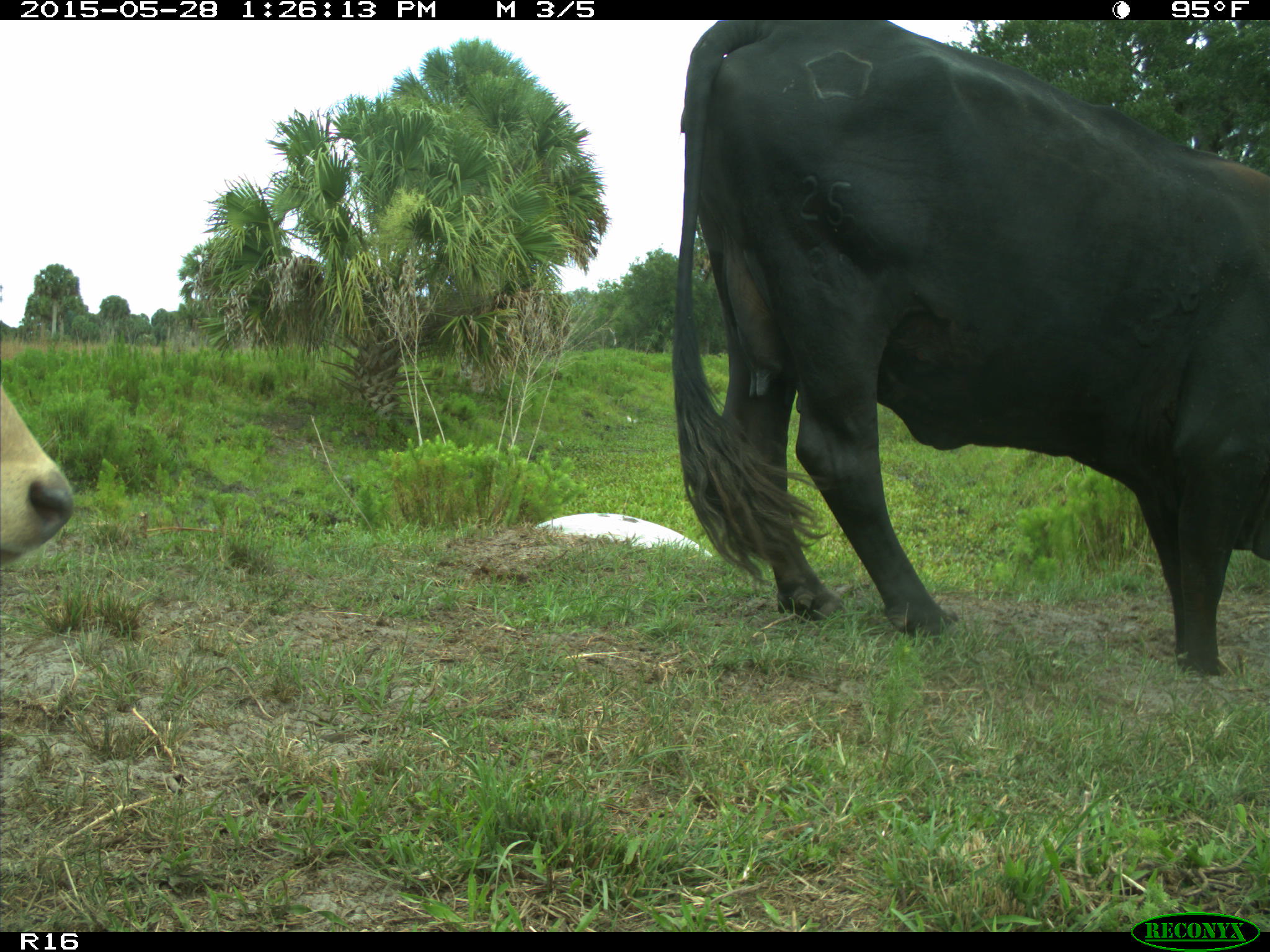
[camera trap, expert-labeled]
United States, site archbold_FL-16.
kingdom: Animalia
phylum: Chordata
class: Mammalia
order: Artiodactyla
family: Bovidae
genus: Bos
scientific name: Bos taurus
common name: domestic cow